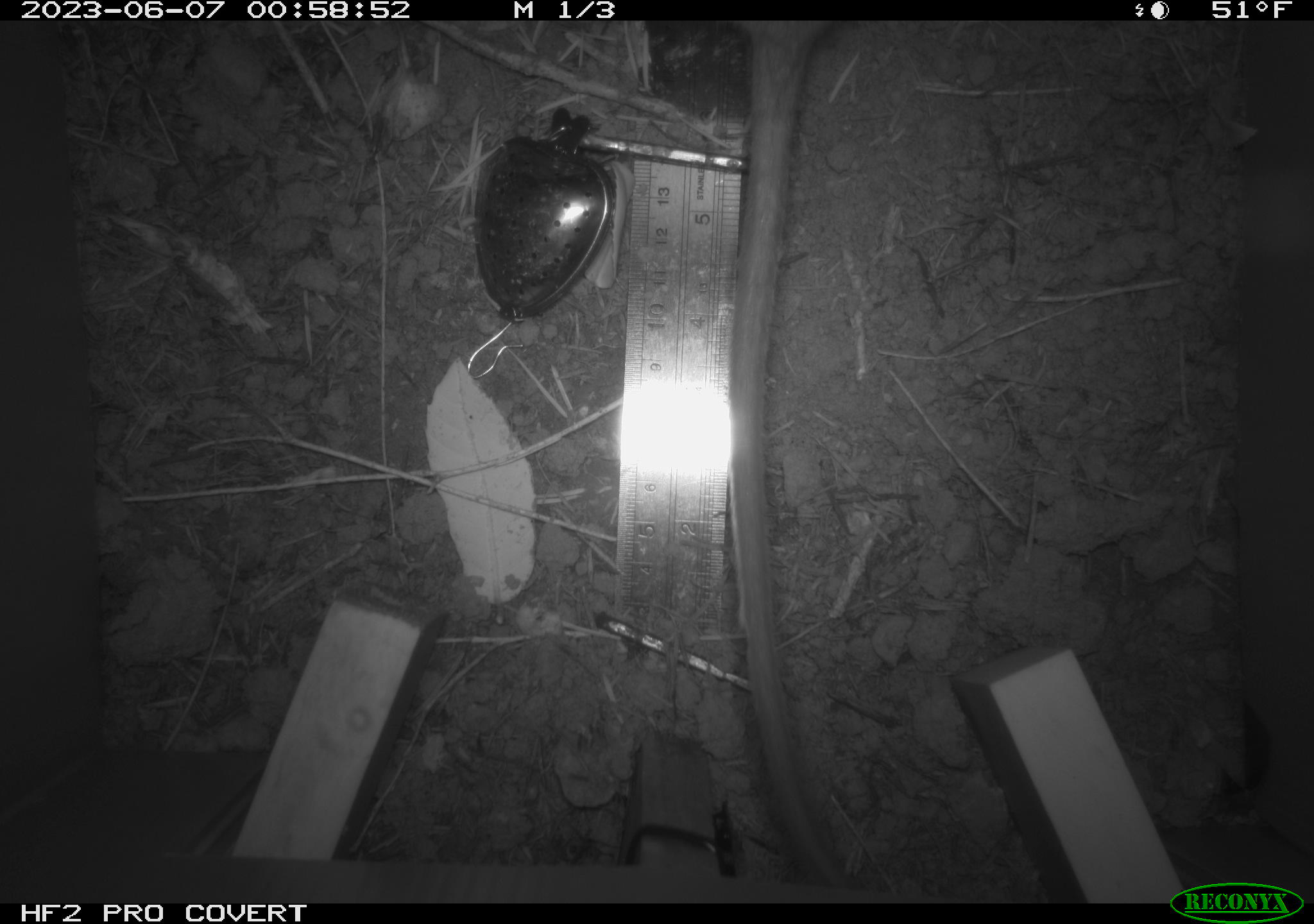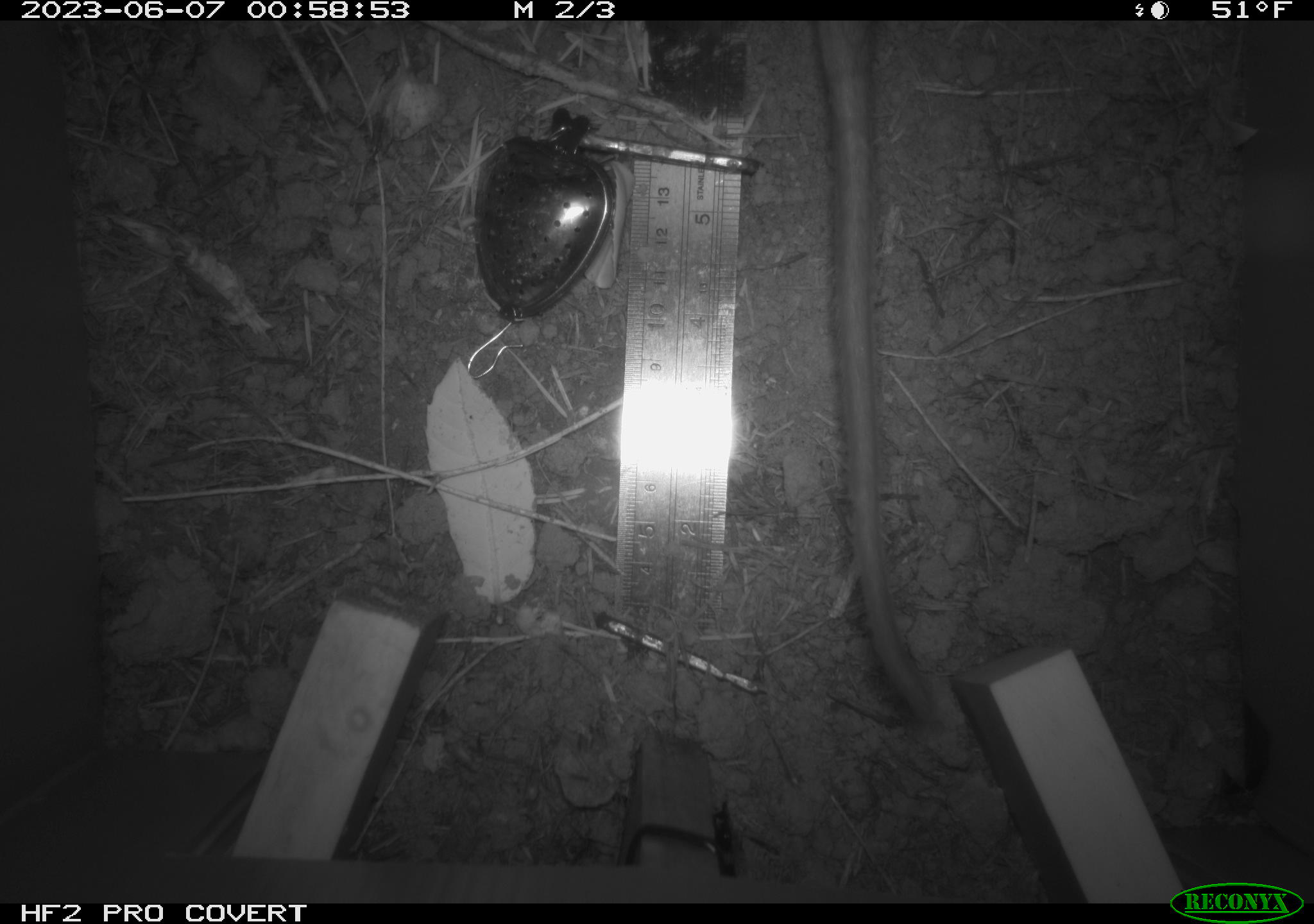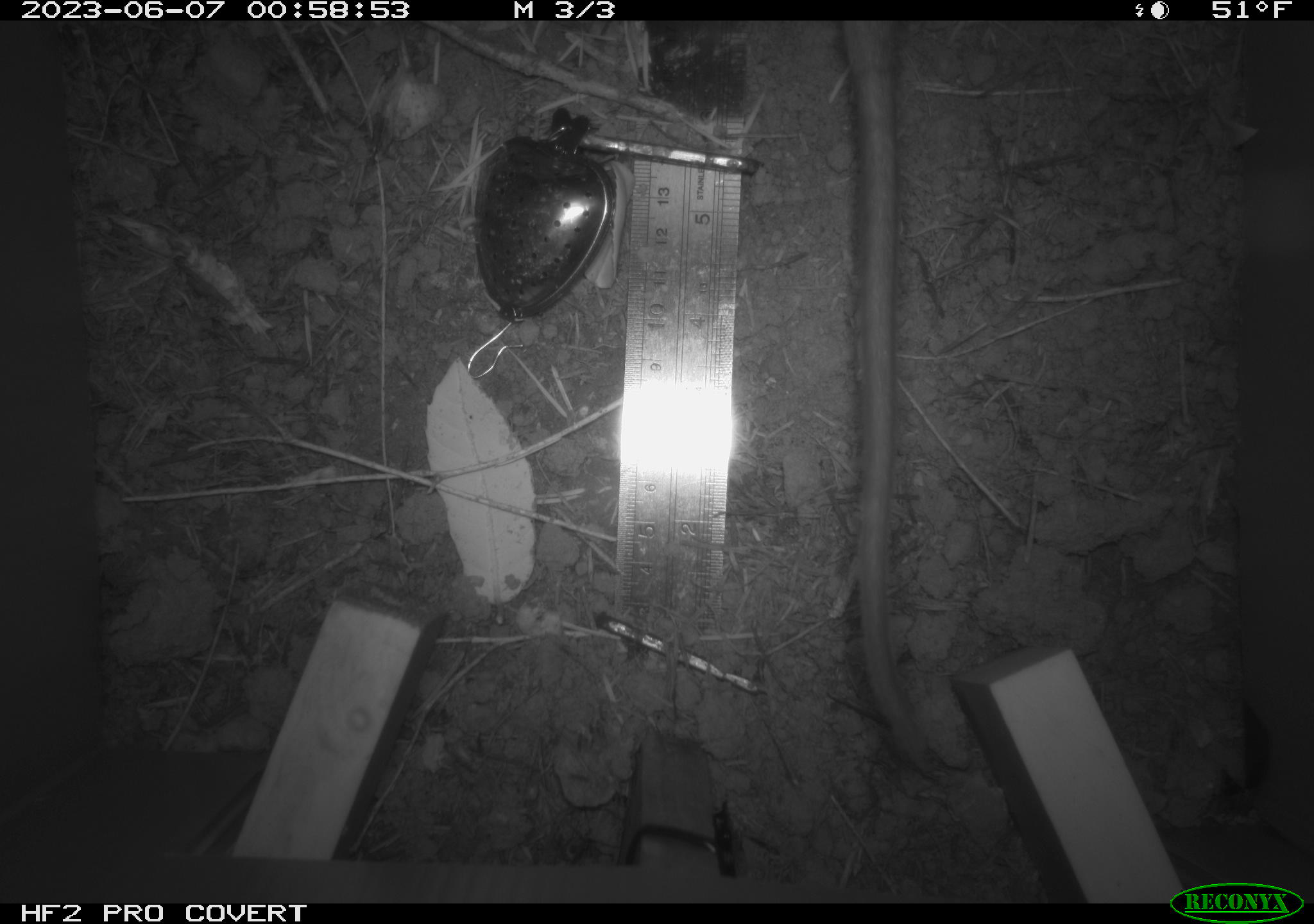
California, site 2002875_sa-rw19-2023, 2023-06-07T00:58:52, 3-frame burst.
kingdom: Animalia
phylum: Chordata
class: Mammalia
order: Rodentia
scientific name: Rodentia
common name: mouse species